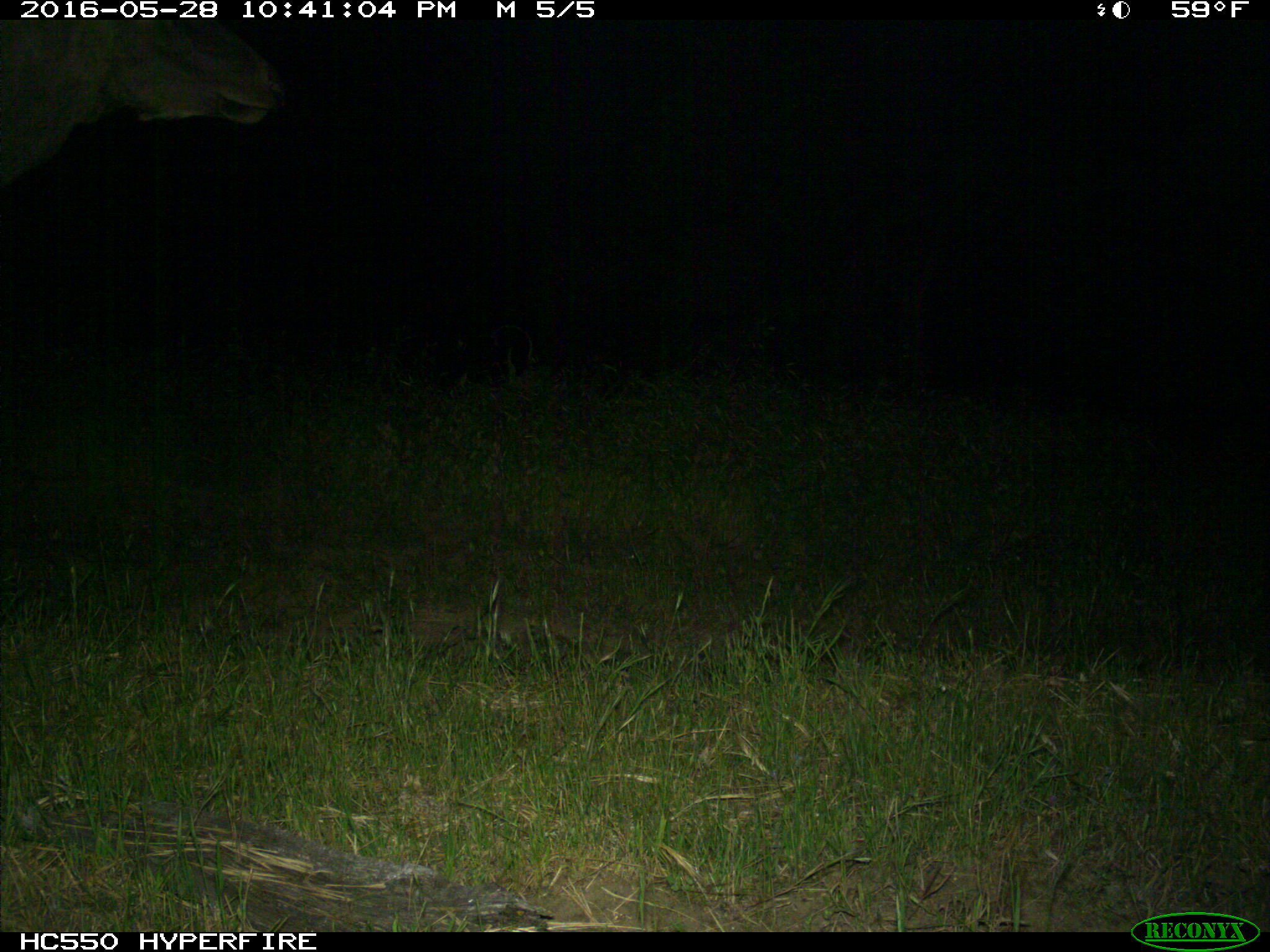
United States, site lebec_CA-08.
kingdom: Animalia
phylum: Chordata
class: Mammalia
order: Artiodactyla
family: Cervidae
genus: Cervus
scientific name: Cervus canadensis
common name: elk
Cervus canadensis (elk).